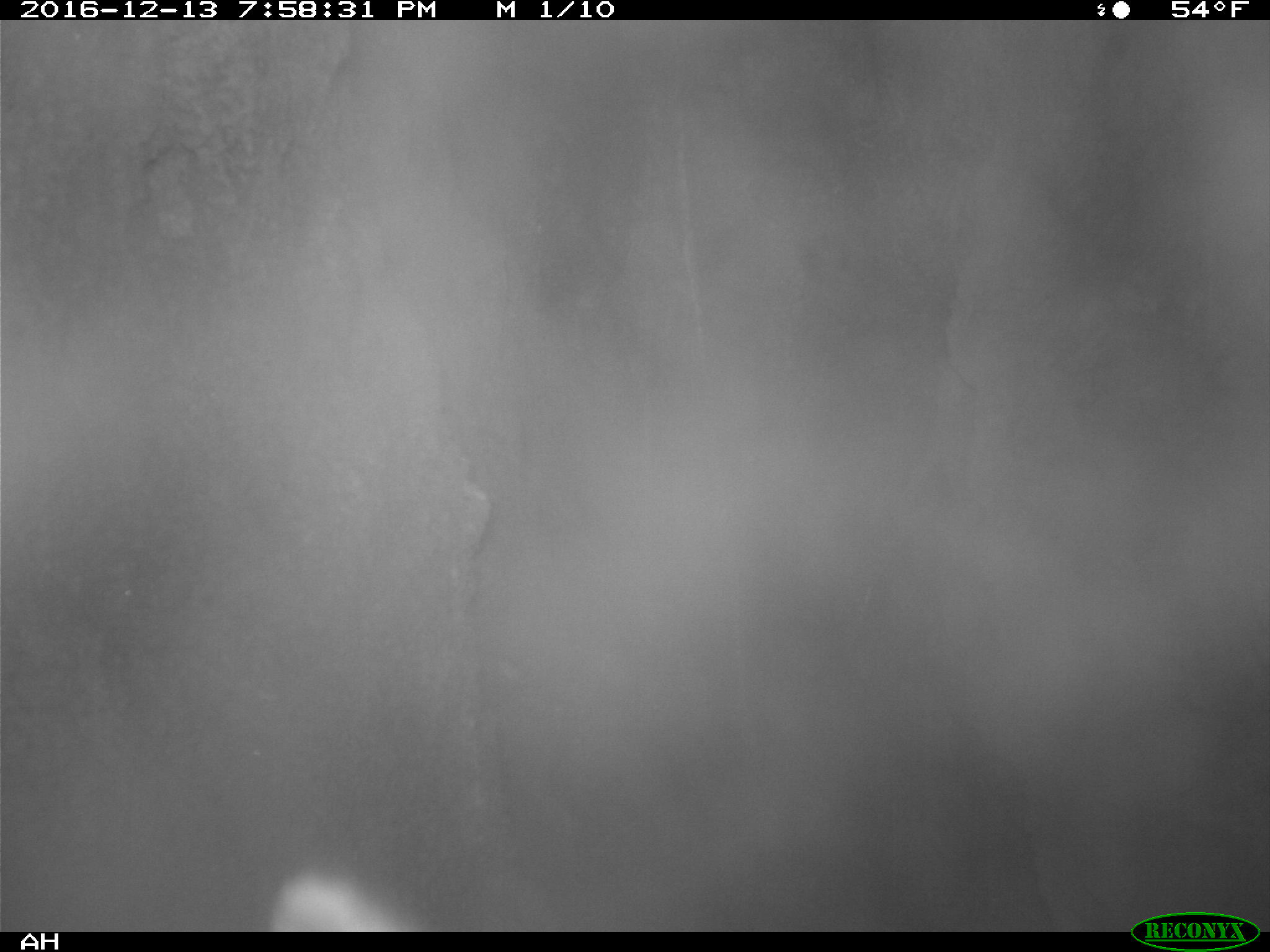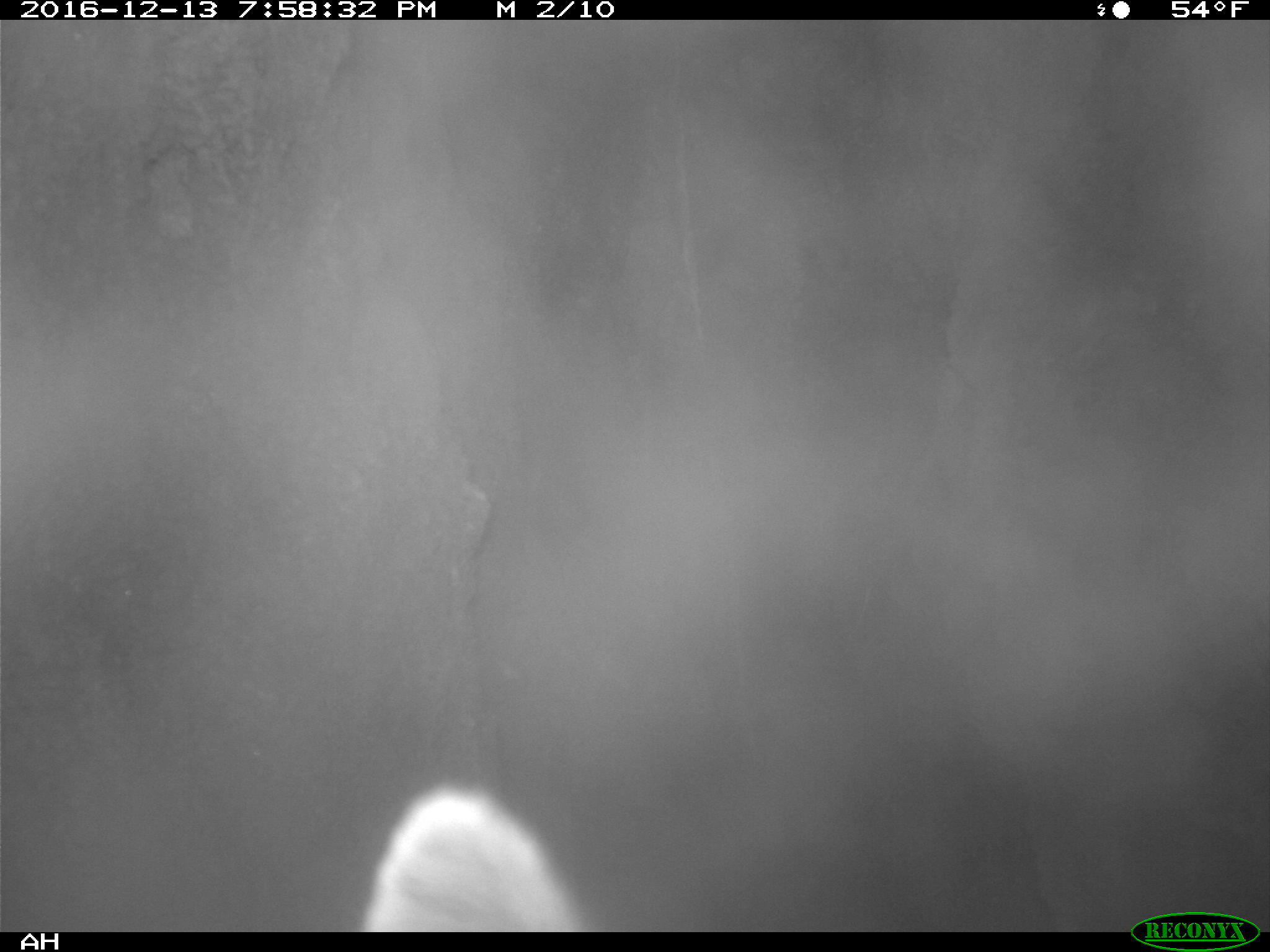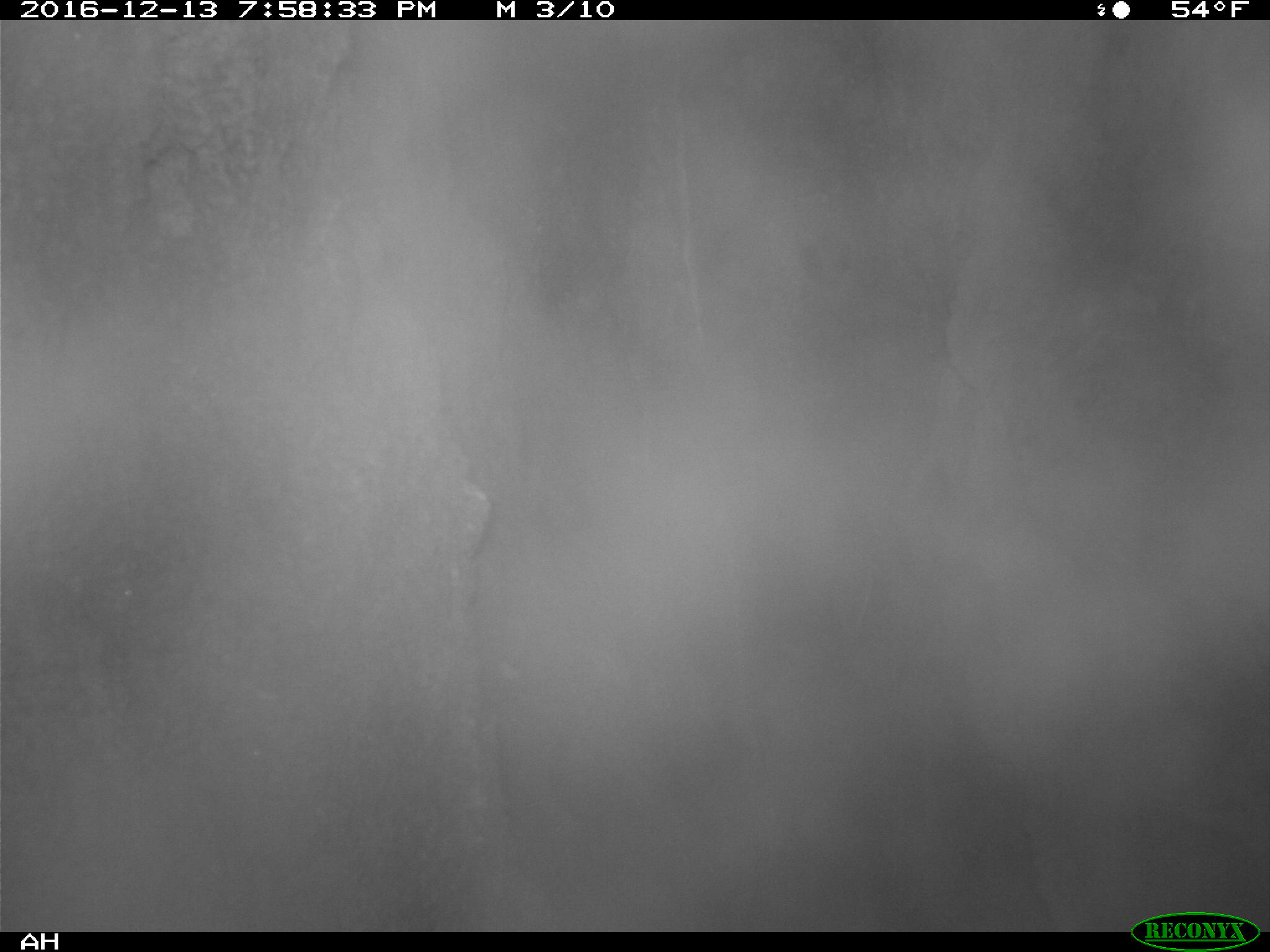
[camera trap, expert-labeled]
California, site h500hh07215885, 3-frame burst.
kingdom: Animalia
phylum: Chordata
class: Mammalia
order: Carnivora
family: Canidae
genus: Urocyon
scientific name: Urocyon littoralis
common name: island fox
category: fox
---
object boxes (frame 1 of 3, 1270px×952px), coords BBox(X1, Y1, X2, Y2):
fox: BBox(270, 875, 402, 932)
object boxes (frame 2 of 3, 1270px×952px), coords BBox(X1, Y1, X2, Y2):
fox: BBox(359, 784, 585, 929)